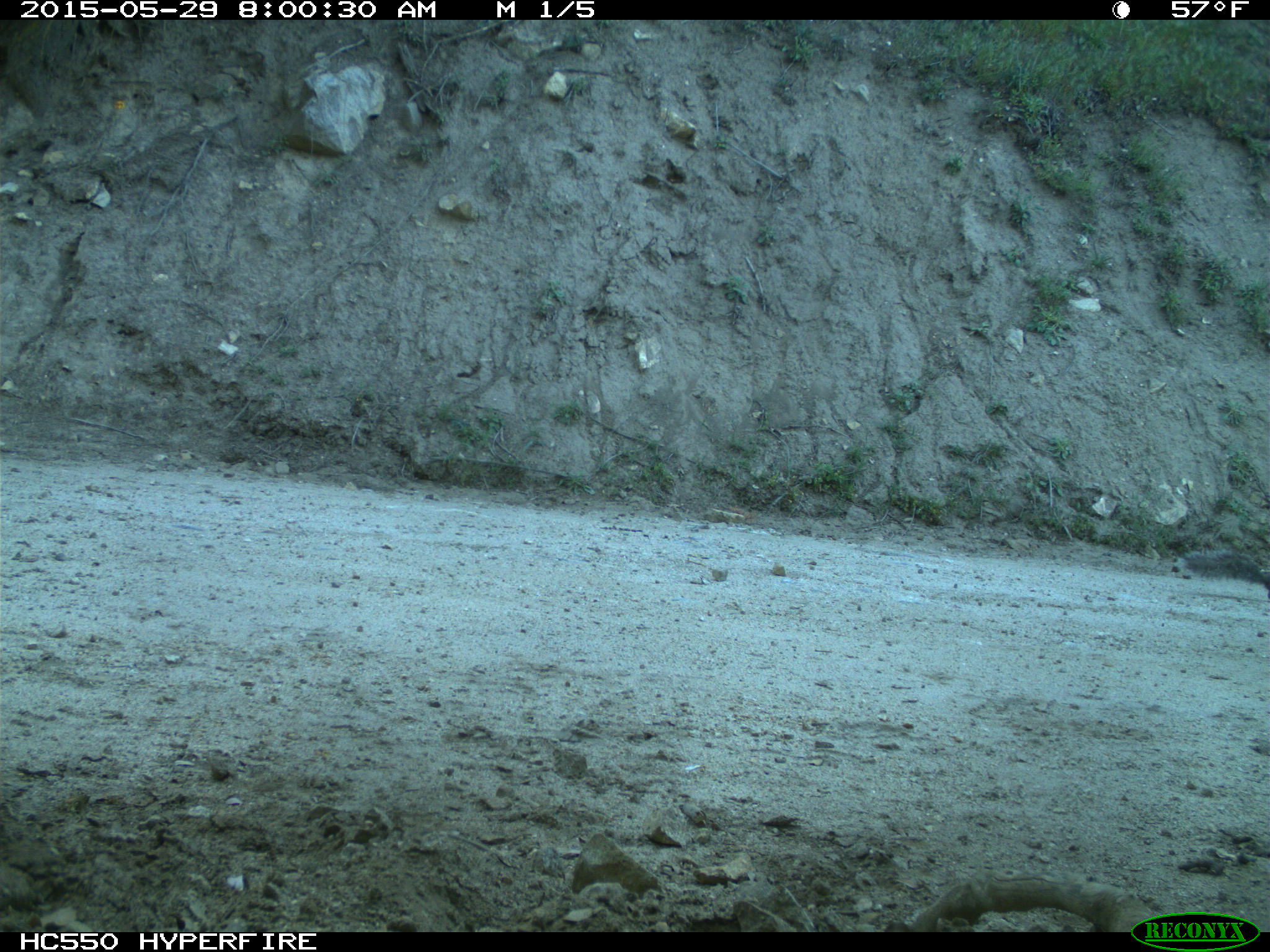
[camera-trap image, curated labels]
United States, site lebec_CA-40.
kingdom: Animalia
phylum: Chordata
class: Mammalia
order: Rodentia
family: Sciuridae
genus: Sciurus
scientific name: Sciurus carolinensis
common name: eastern gray squirrel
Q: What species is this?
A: Sciurus carolinensis (eastern gray squirrel).